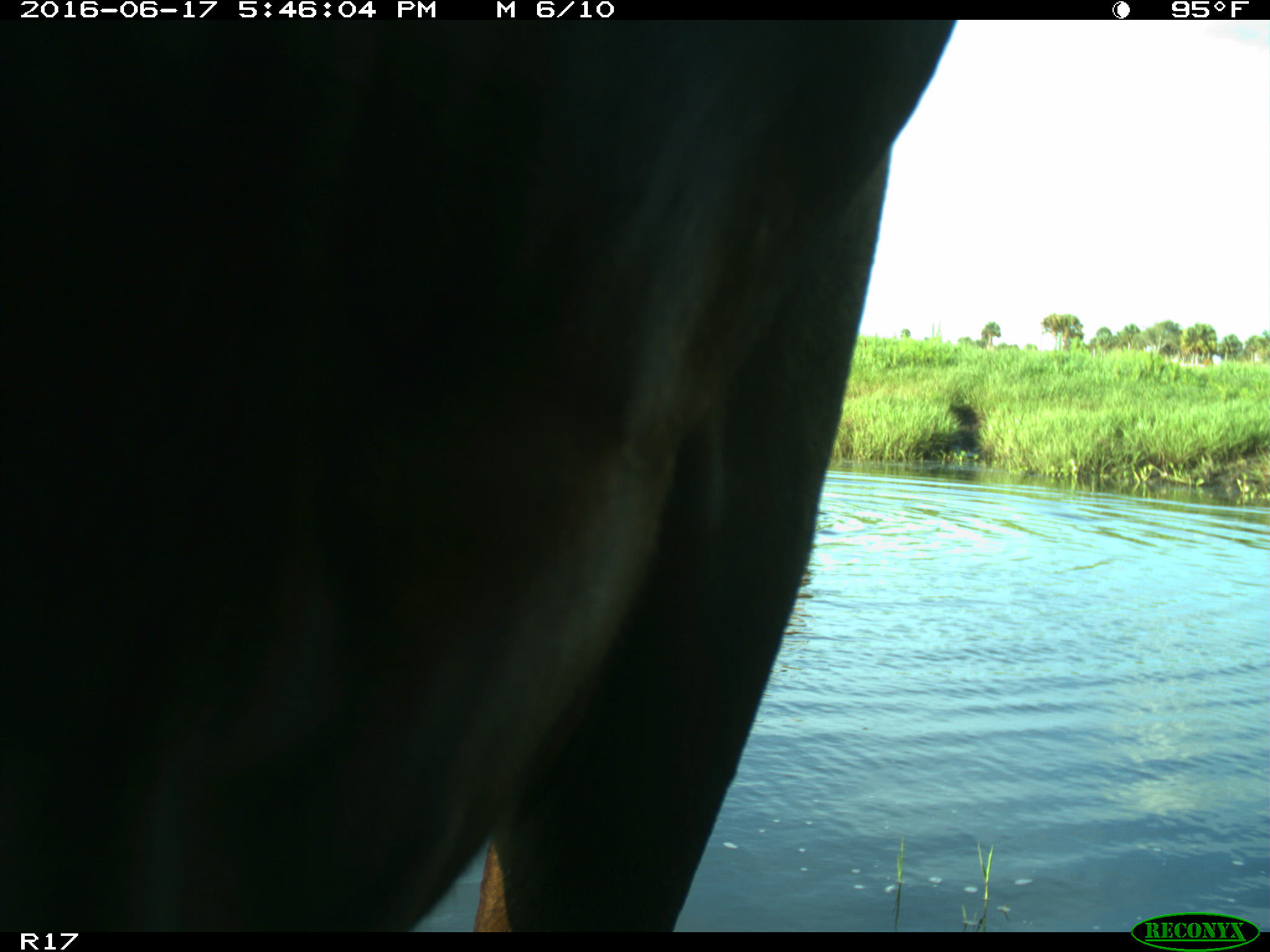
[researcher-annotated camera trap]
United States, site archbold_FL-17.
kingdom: Animalia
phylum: Chordata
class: Mammalia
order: Artiodactyla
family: Bovidae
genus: Bos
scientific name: Bos taurus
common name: domestic cow